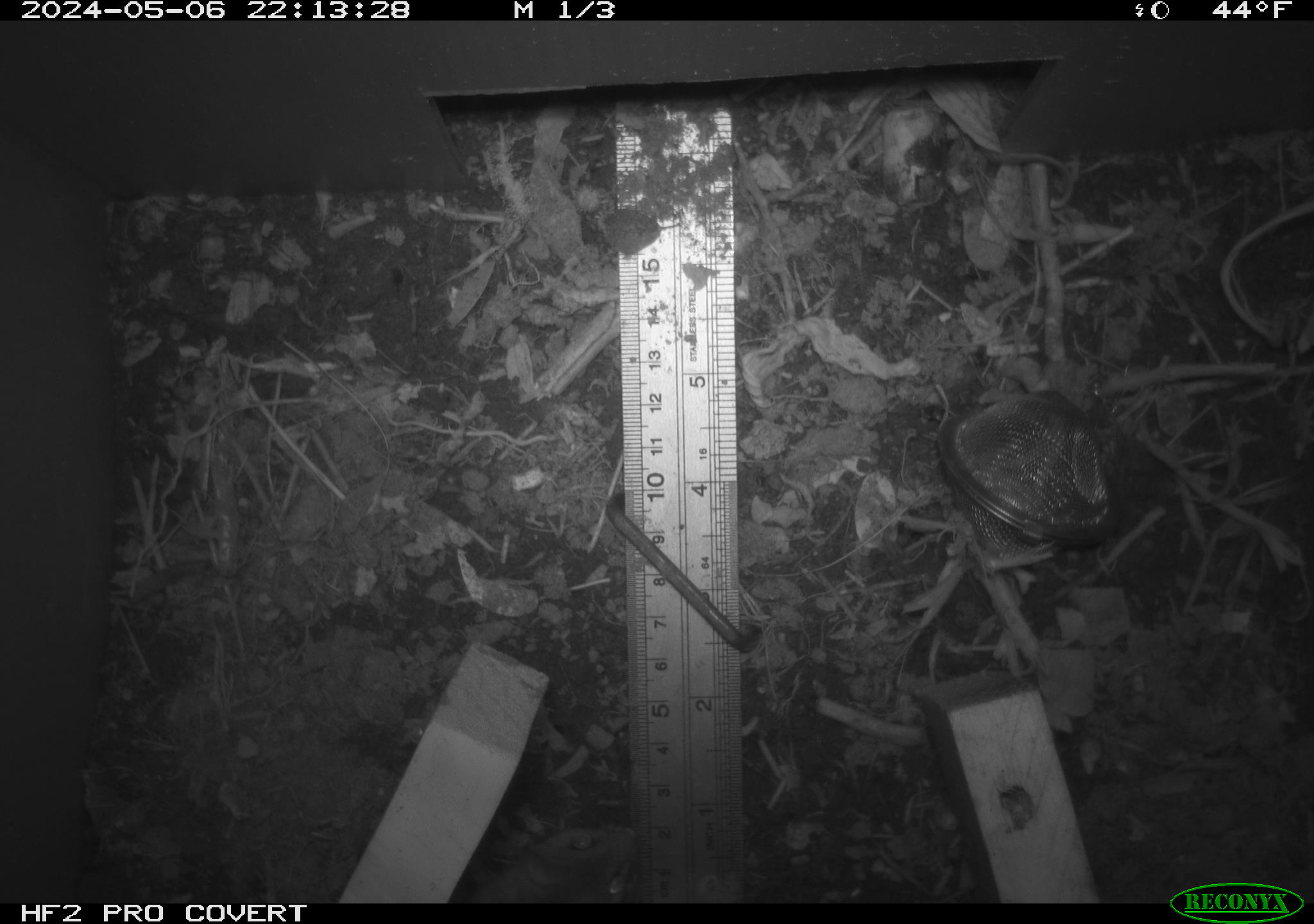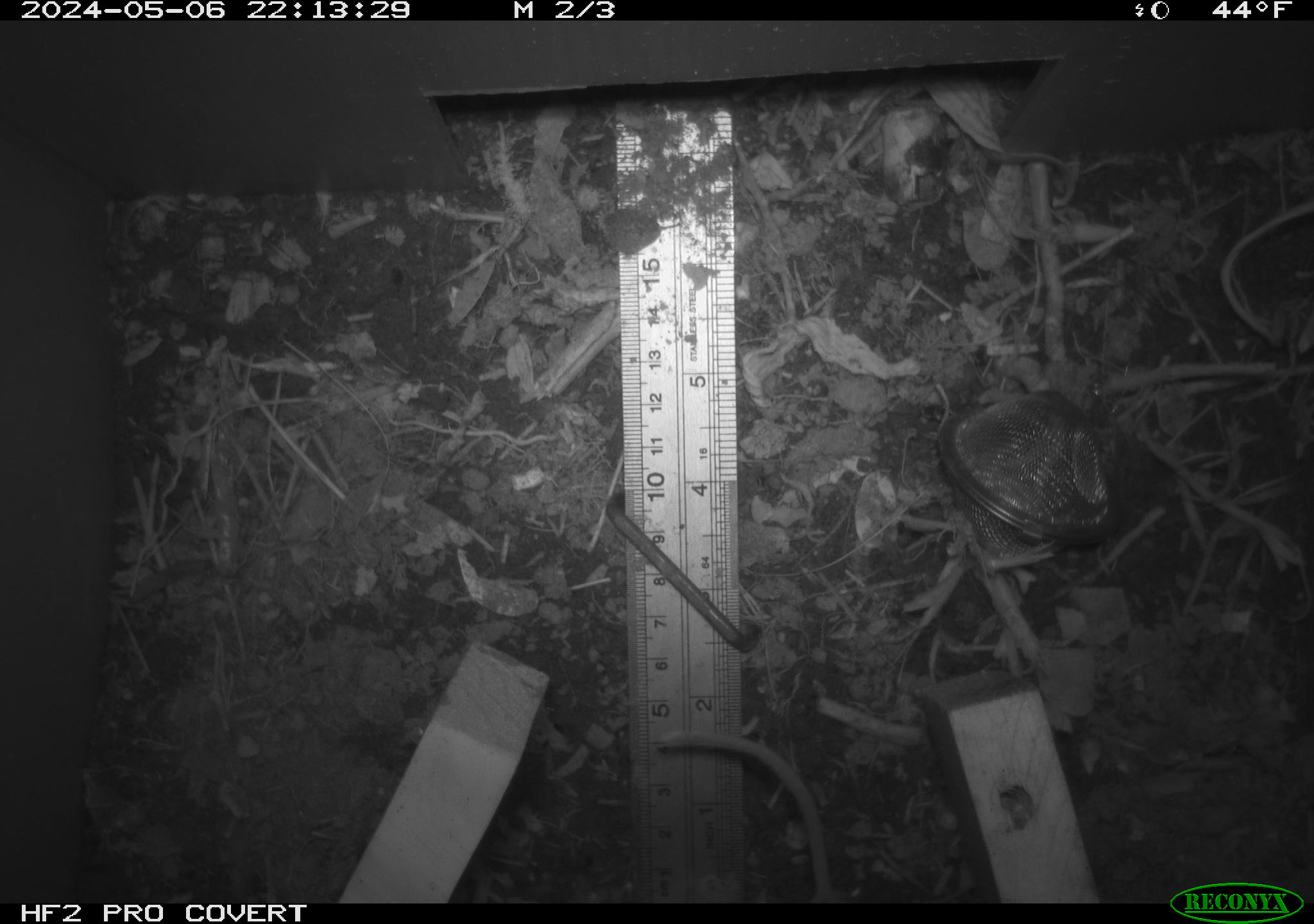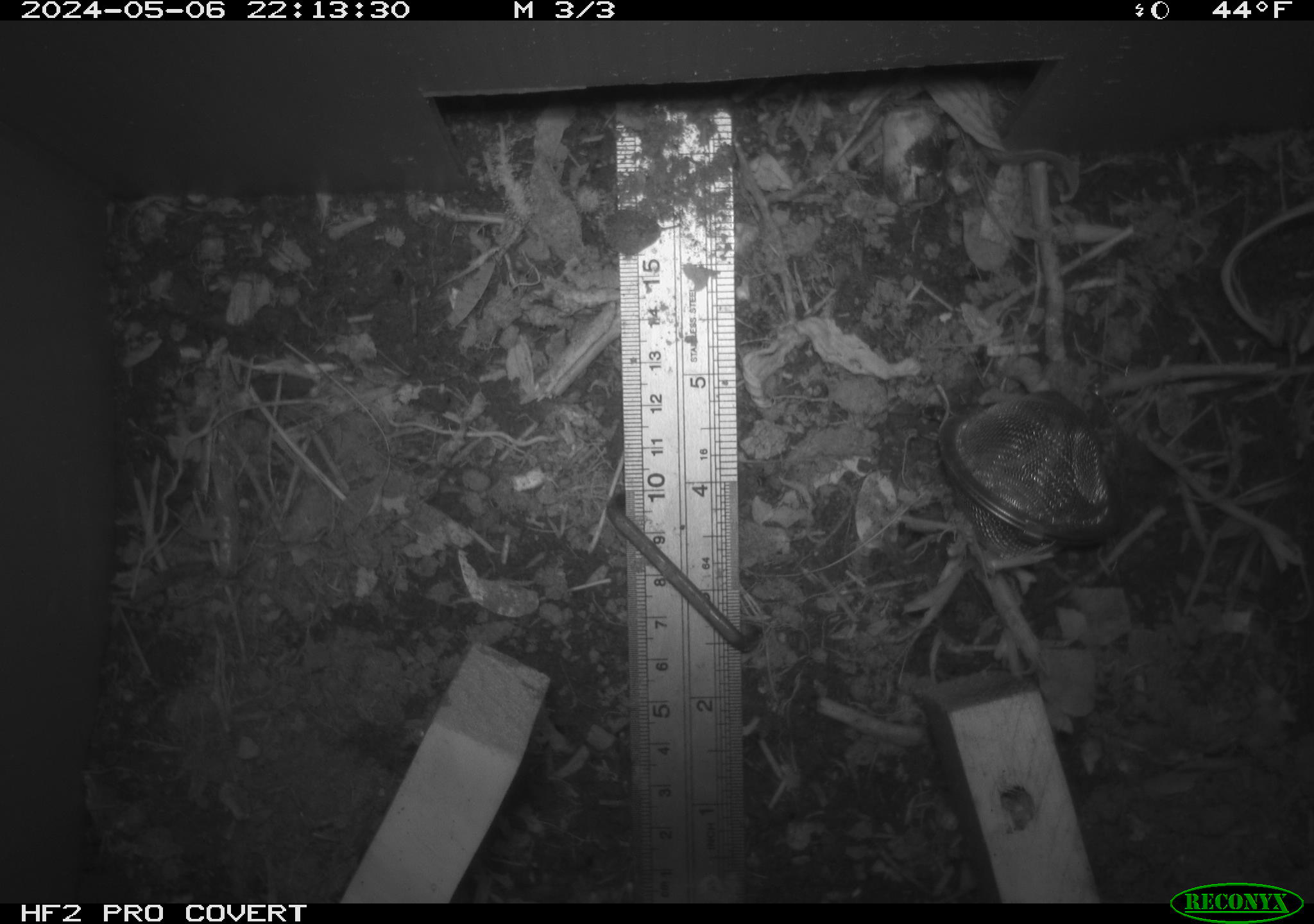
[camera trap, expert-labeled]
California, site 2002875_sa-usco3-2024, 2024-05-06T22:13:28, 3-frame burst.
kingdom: Animalia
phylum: Chordata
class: Mammalia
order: Rodentia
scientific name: Rodentia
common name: rodent